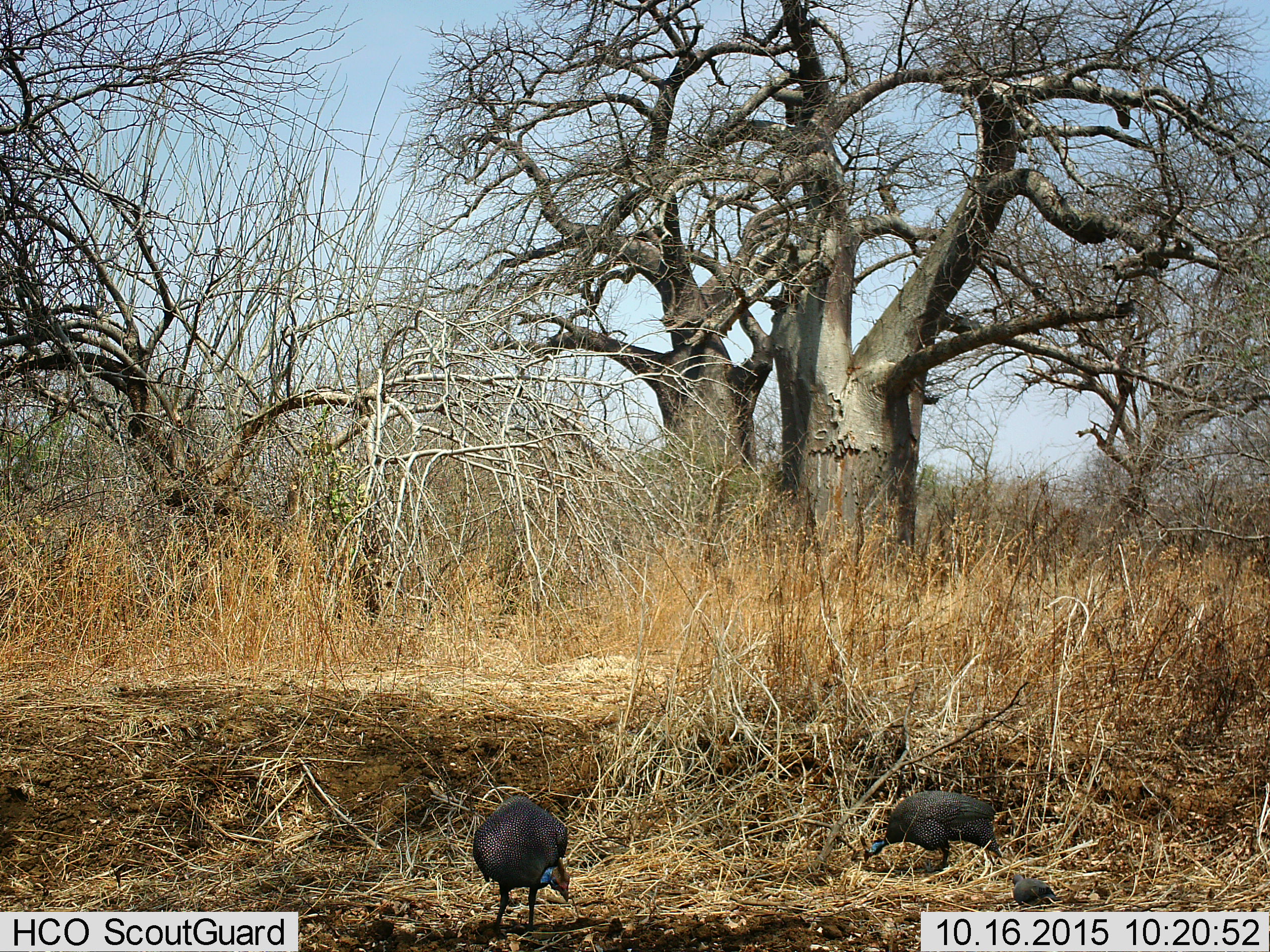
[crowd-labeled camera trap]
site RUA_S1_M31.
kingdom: Animalia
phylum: Chordata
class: Aves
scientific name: Aves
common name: bird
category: birdother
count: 1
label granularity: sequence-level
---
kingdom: Animalia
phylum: Chordata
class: Aves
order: Galliformes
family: Numididae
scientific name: Numididae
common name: guineafowl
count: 2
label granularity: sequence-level